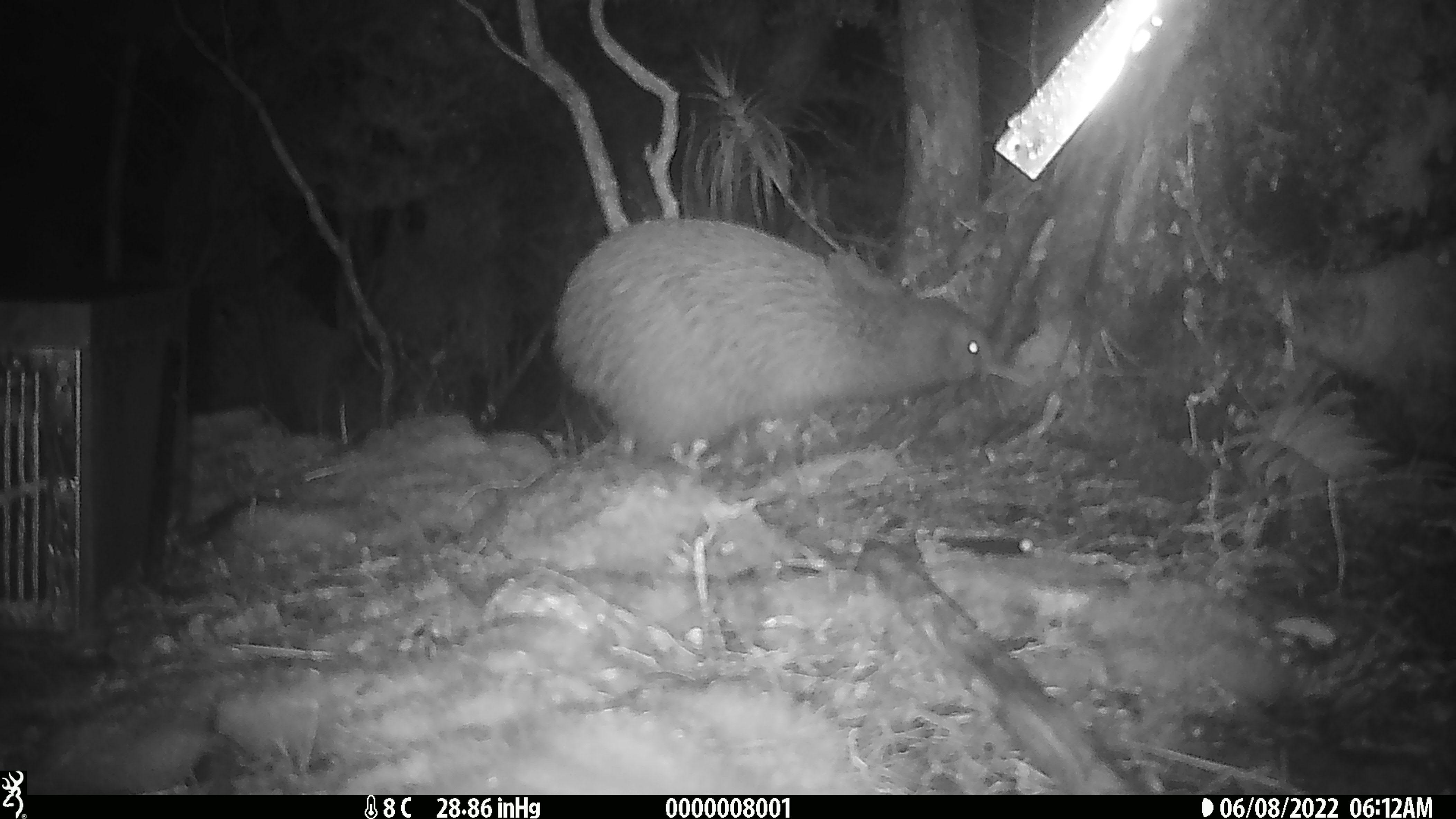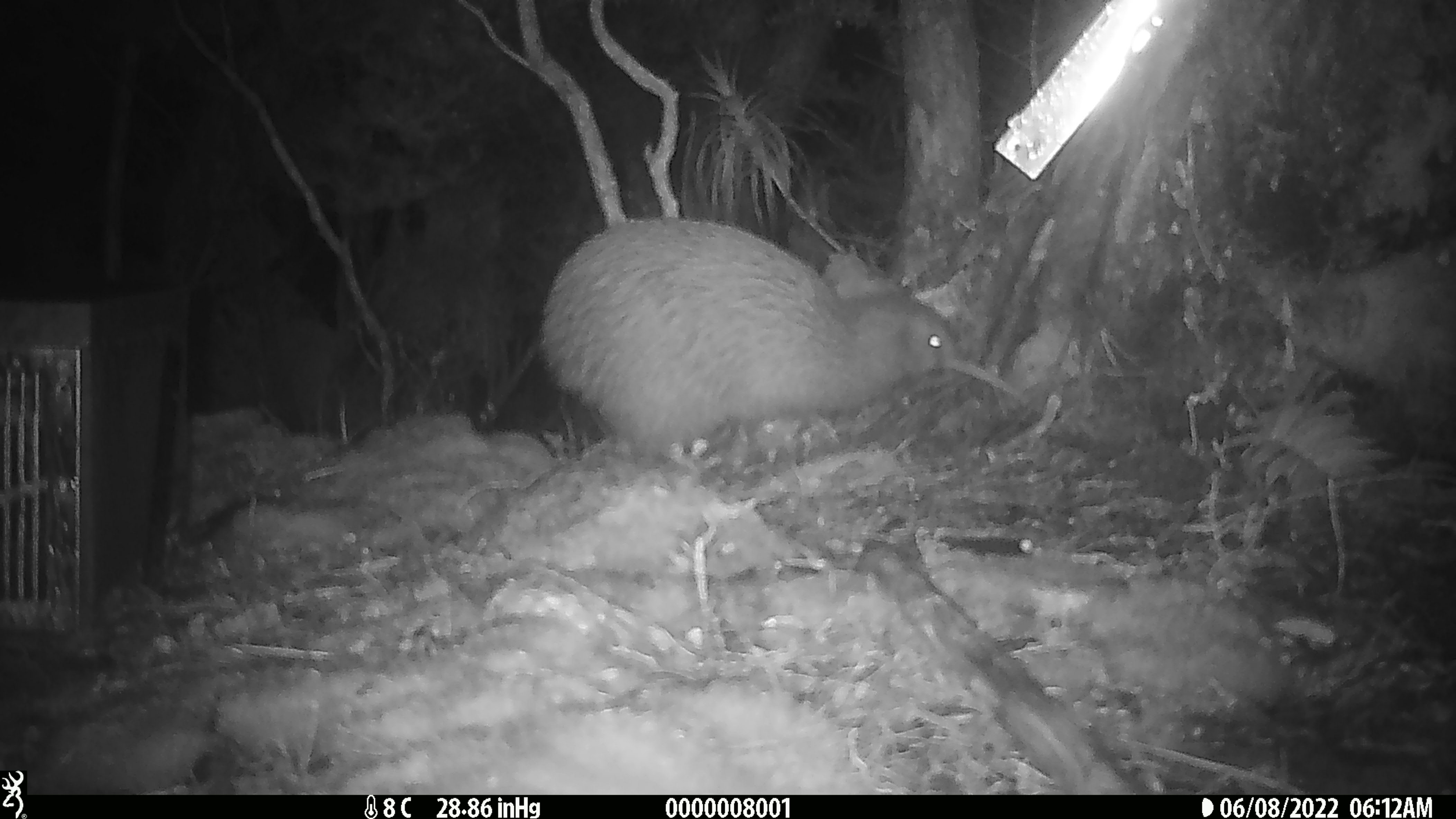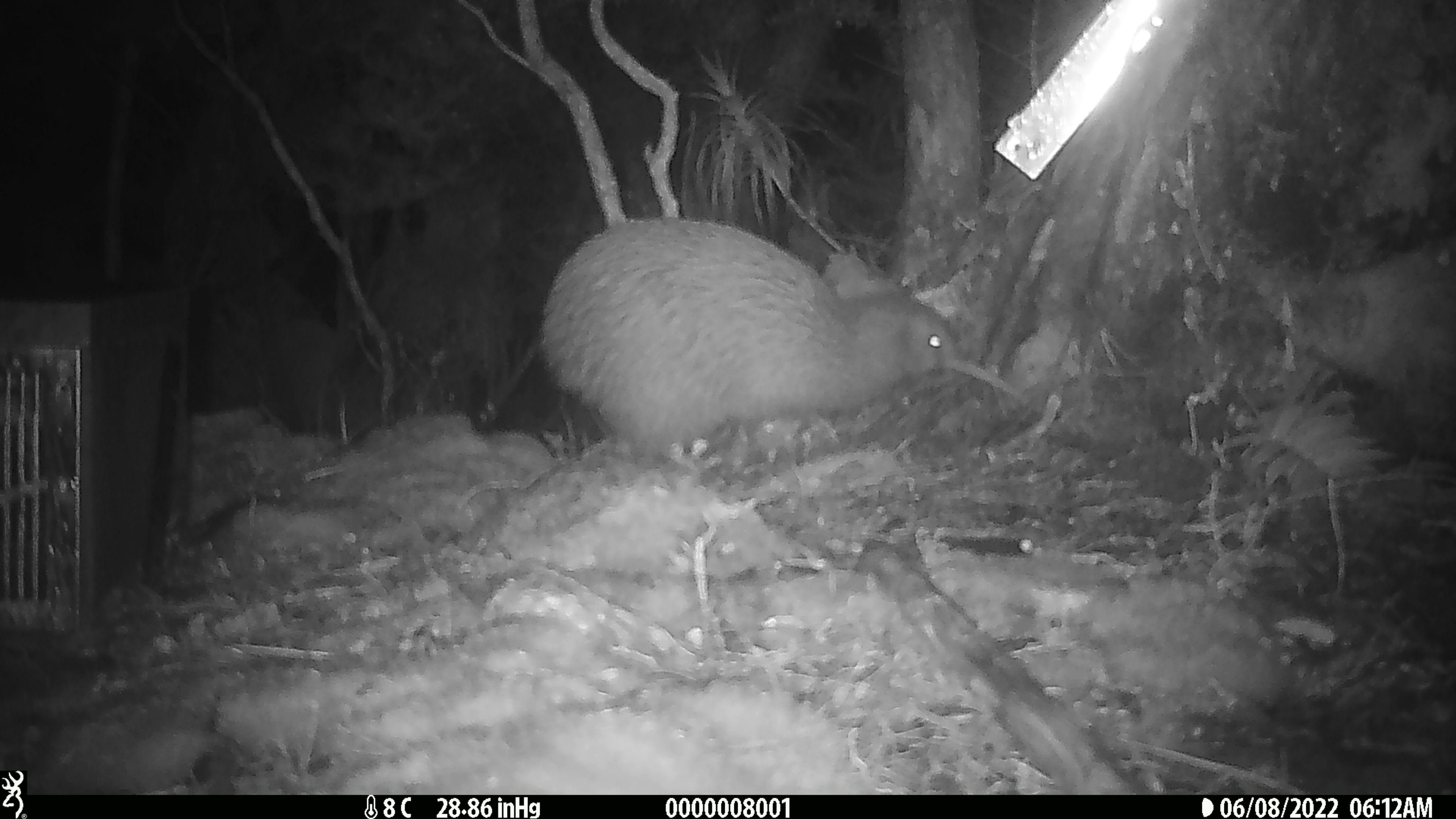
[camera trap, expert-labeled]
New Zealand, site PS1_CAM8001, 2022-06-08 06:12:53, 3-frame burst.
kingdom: Animalia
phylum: Chordata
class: Aves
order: Apterygiformes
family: Apterygidae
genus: Apteryx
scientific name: Apteryx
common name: kiwi